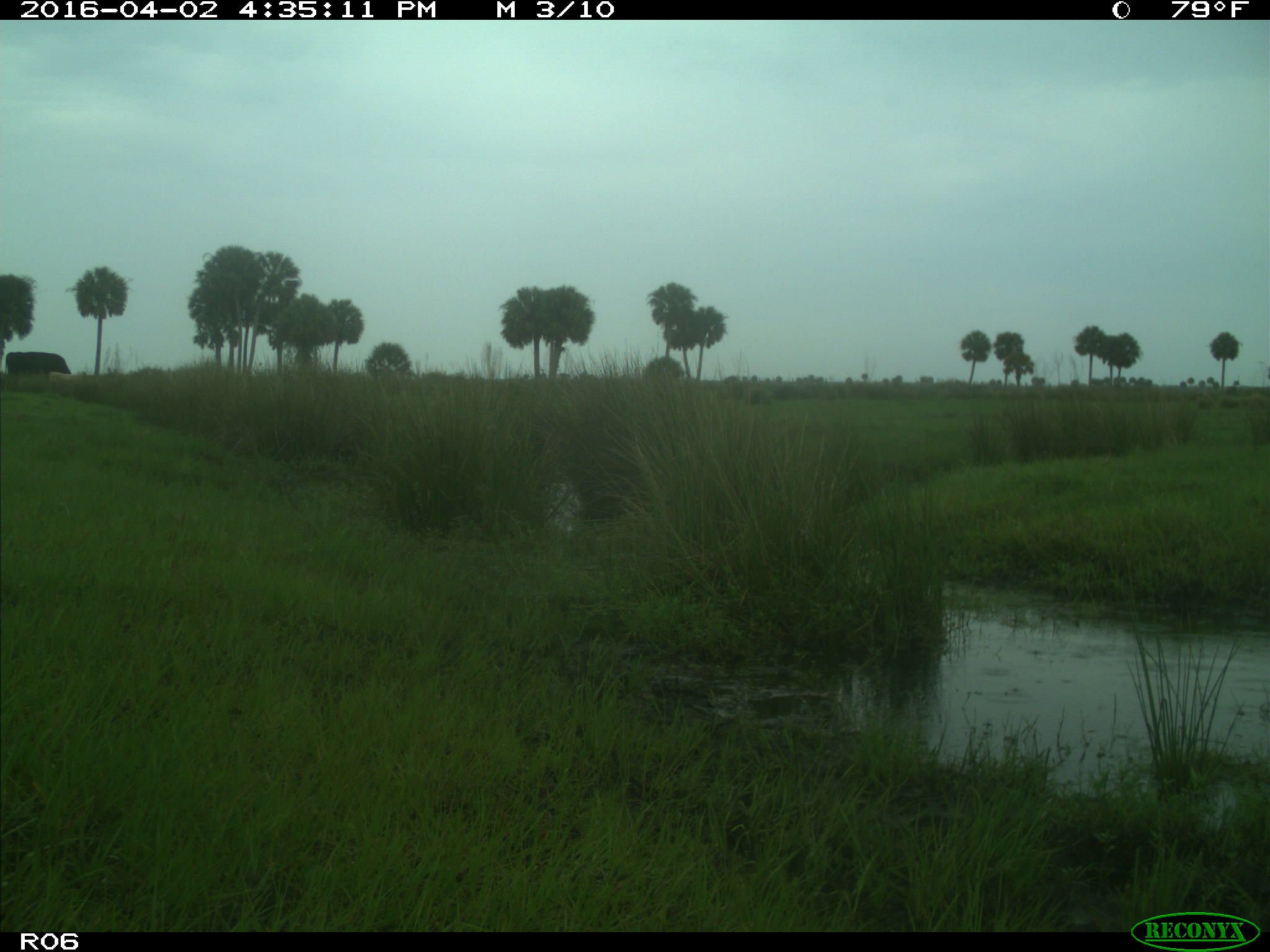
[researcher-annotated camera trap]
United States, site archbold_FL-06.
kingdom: Animalia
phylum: Chordata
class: Mammalia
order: Artiodactyla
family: Bovidae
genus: Bos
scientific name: Bos taurus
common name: domestic cow